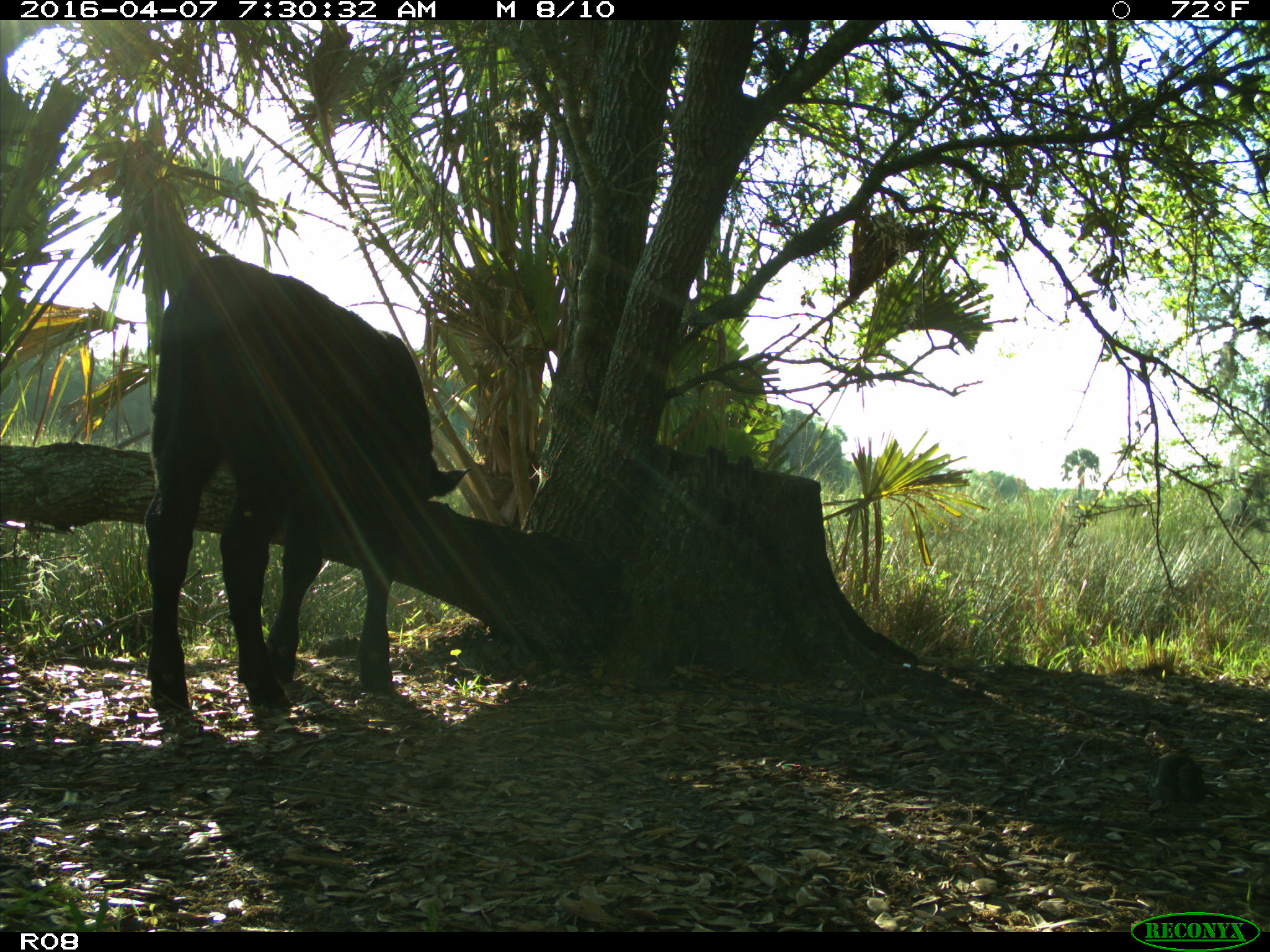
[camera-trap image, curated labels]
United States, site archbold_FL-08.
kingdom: Animalia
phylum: Chordata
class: Mammalia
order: Artiodactyla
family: Bovidae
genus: Bos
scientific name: Bos taurus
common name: domestic cow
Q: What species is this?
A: Bos taurus (domestic cow).